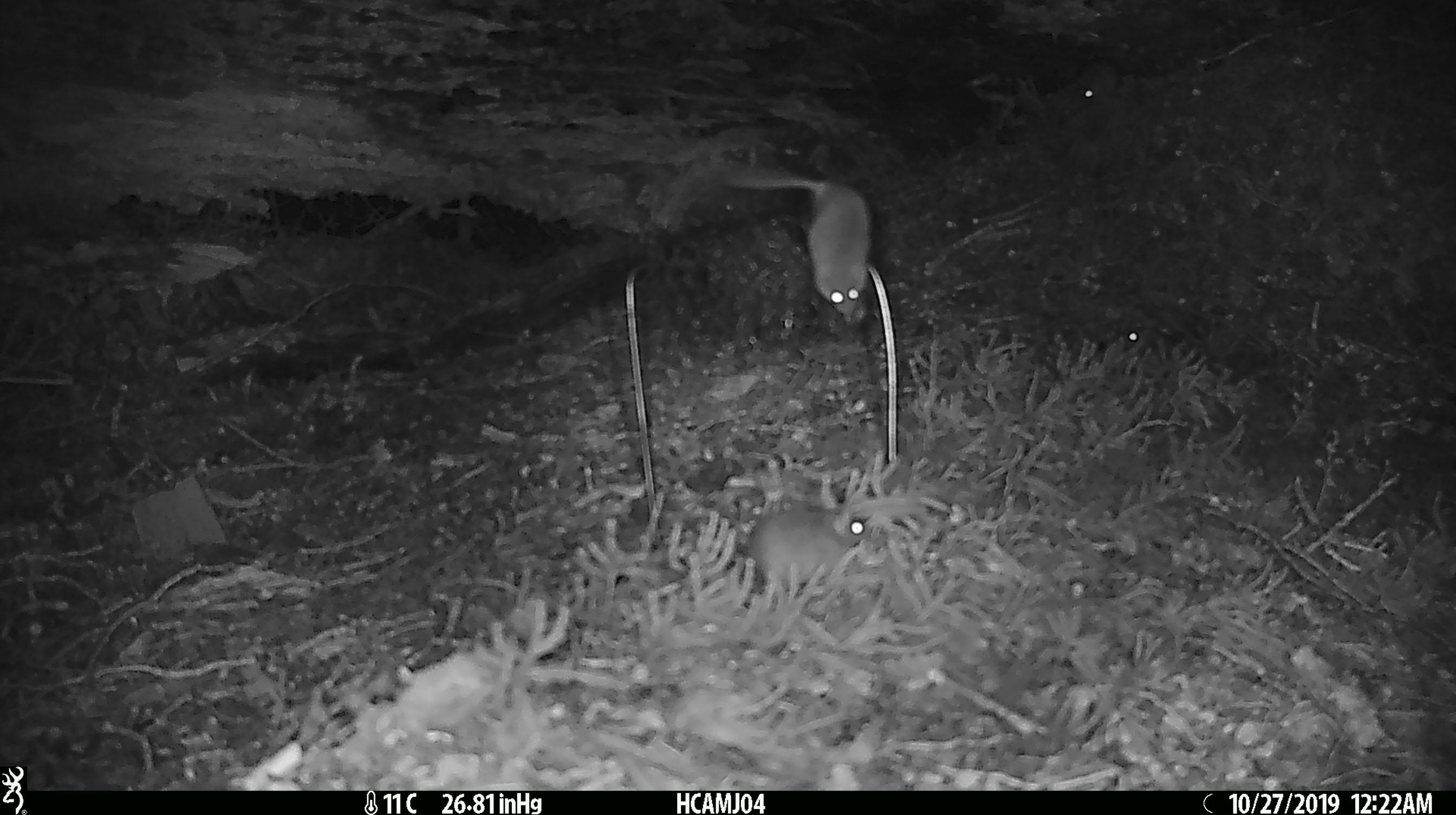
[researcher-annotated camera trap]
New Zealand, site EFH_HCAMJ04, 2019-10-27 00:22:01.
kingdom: Animalia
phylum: Chordata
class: Mammalia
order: Rodentia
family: Muridae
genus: Mus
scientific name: Mus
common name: mouse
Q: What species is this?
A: Mouse (Mus).